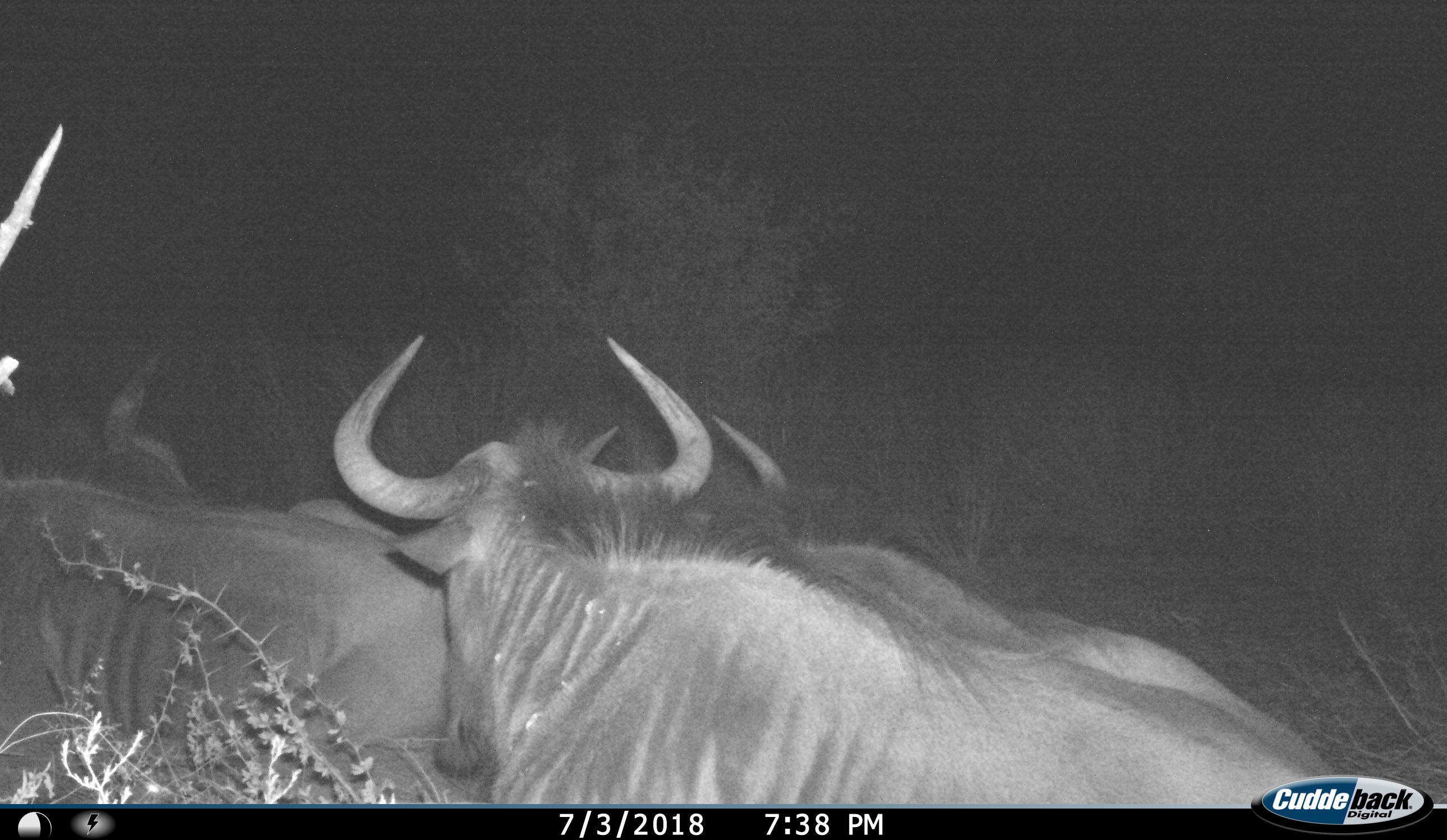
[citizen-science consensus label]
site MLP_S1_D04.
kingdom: Animalia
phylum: Chordata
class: Mammalia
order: Artiodactyla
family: Bovidae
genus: Connochaetes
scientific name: Connochaetes taurinus taurinus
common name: blue wildebeest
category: wildebeestblue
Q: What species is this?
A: Wildebeestblue (blue wildebeest) (Connochaetes taurinus taurinus).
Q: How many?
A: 4.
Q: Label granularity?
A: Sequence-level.